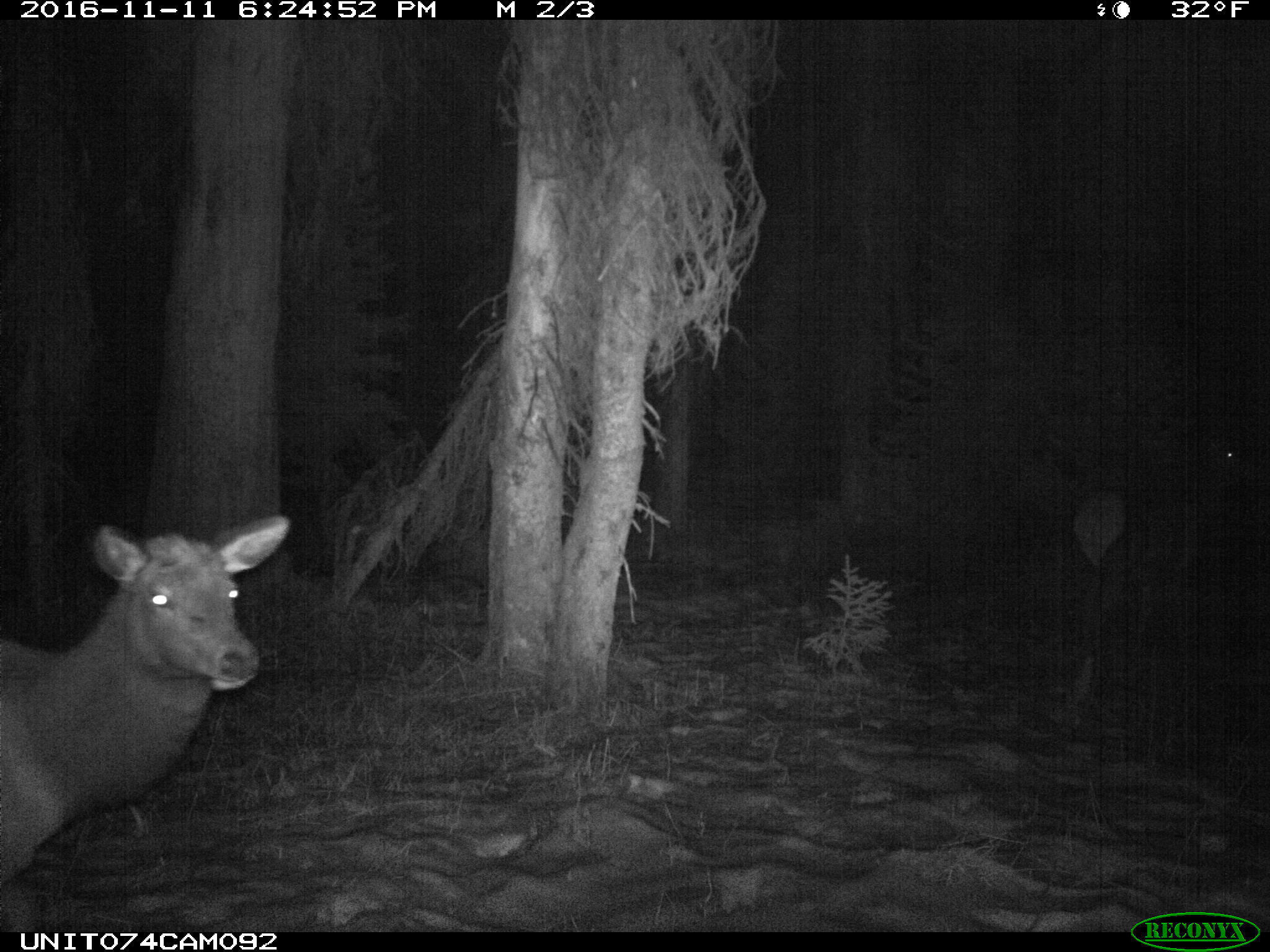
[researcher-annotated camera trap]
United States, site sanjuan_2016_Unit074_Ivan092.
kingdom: Animalia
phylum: Chordata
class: Mammalia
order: Artiodactyla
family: Cervidae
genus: Cervus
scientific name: Cervus elaphus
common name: red deer